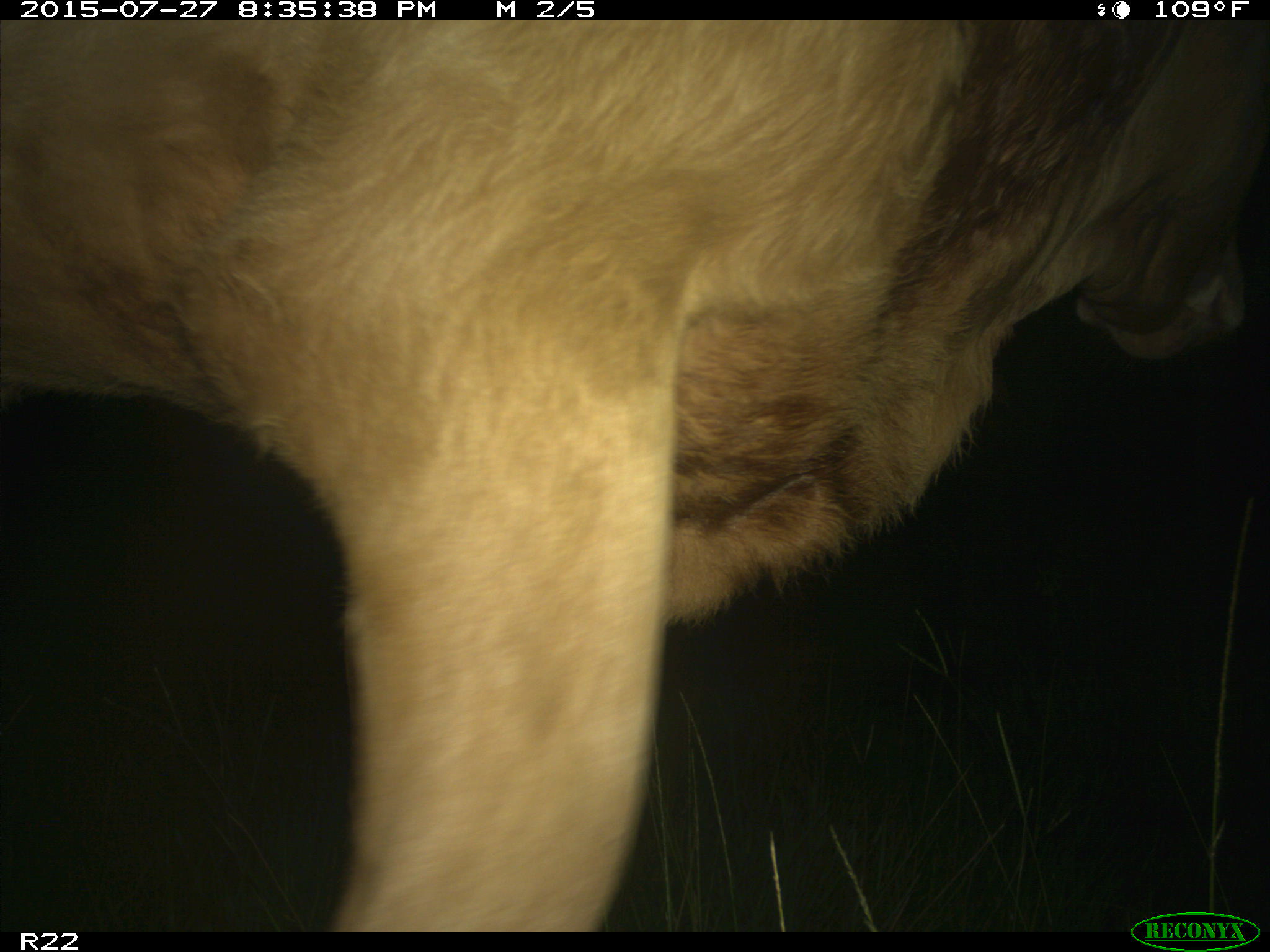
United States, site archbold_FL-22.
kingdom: Animalia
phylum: Chordata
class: Mammalia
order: Artiodactyla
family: Bovidae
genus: Bos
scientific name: Bos taurus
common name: domestic cow